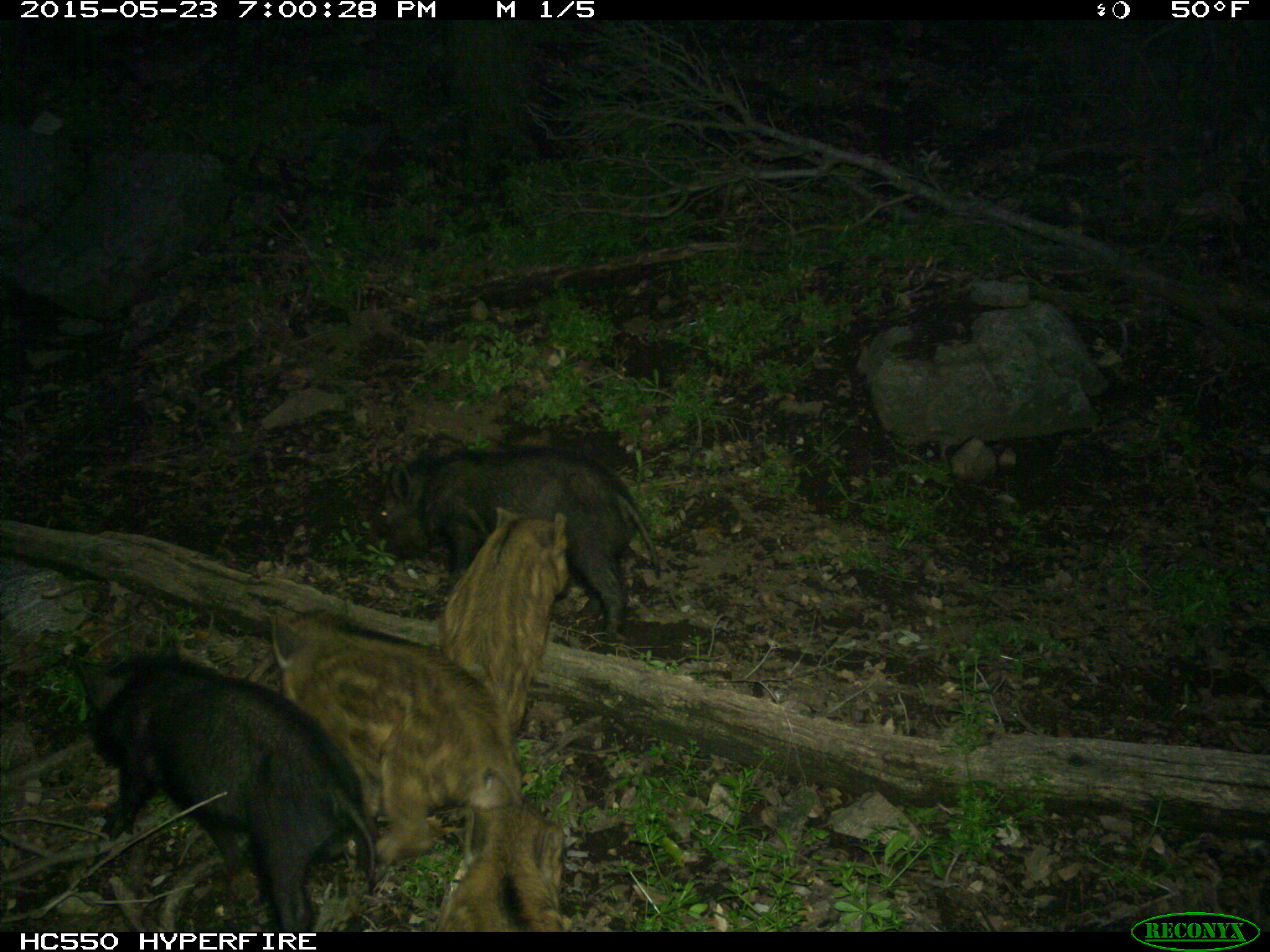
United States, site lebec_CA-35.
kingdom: Animalia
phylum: Chordata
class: Mammalia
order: Artiodactyla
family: Suidae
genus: Sus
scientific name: Sus scrofa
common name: wild boar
Sus scrofa (wild boar).